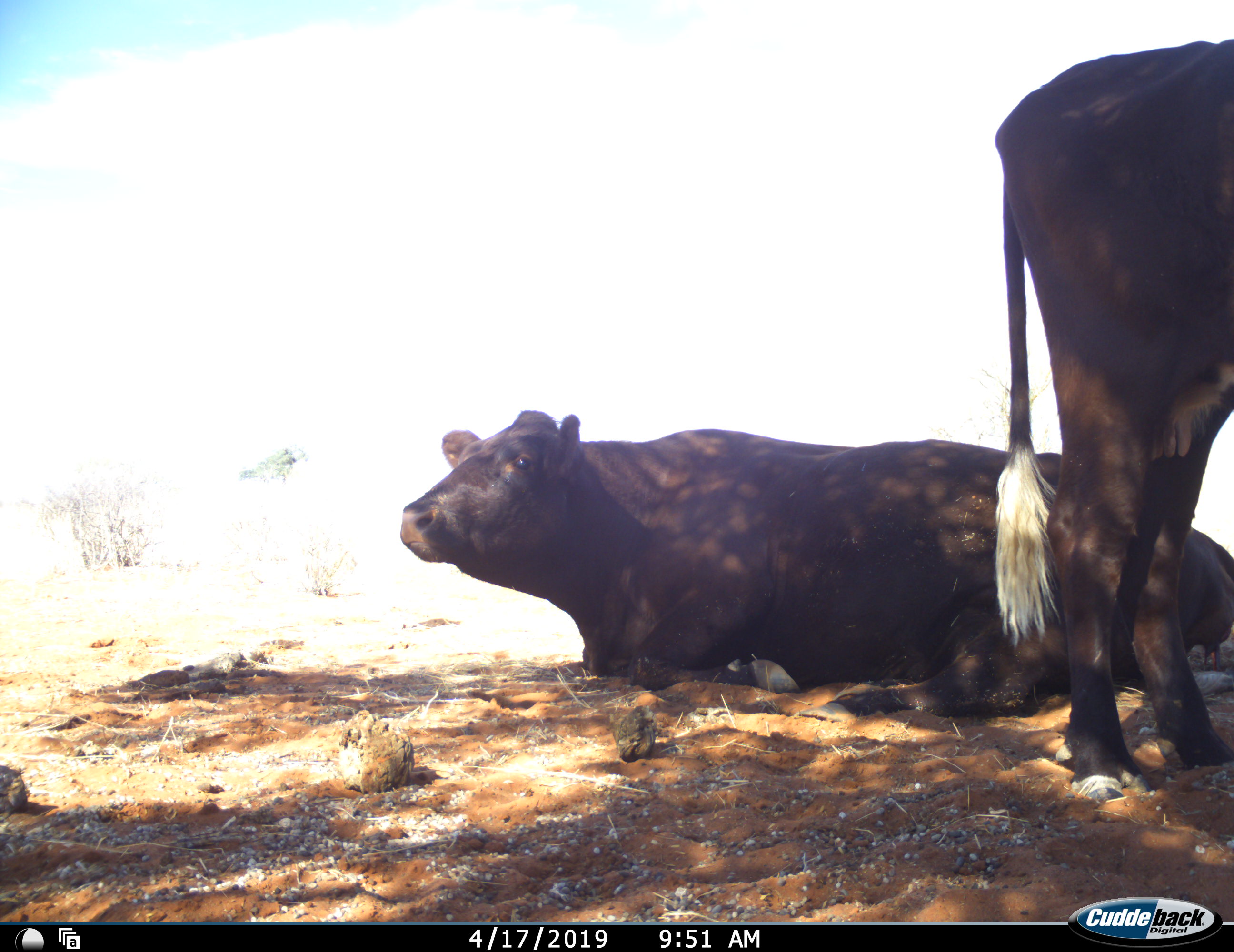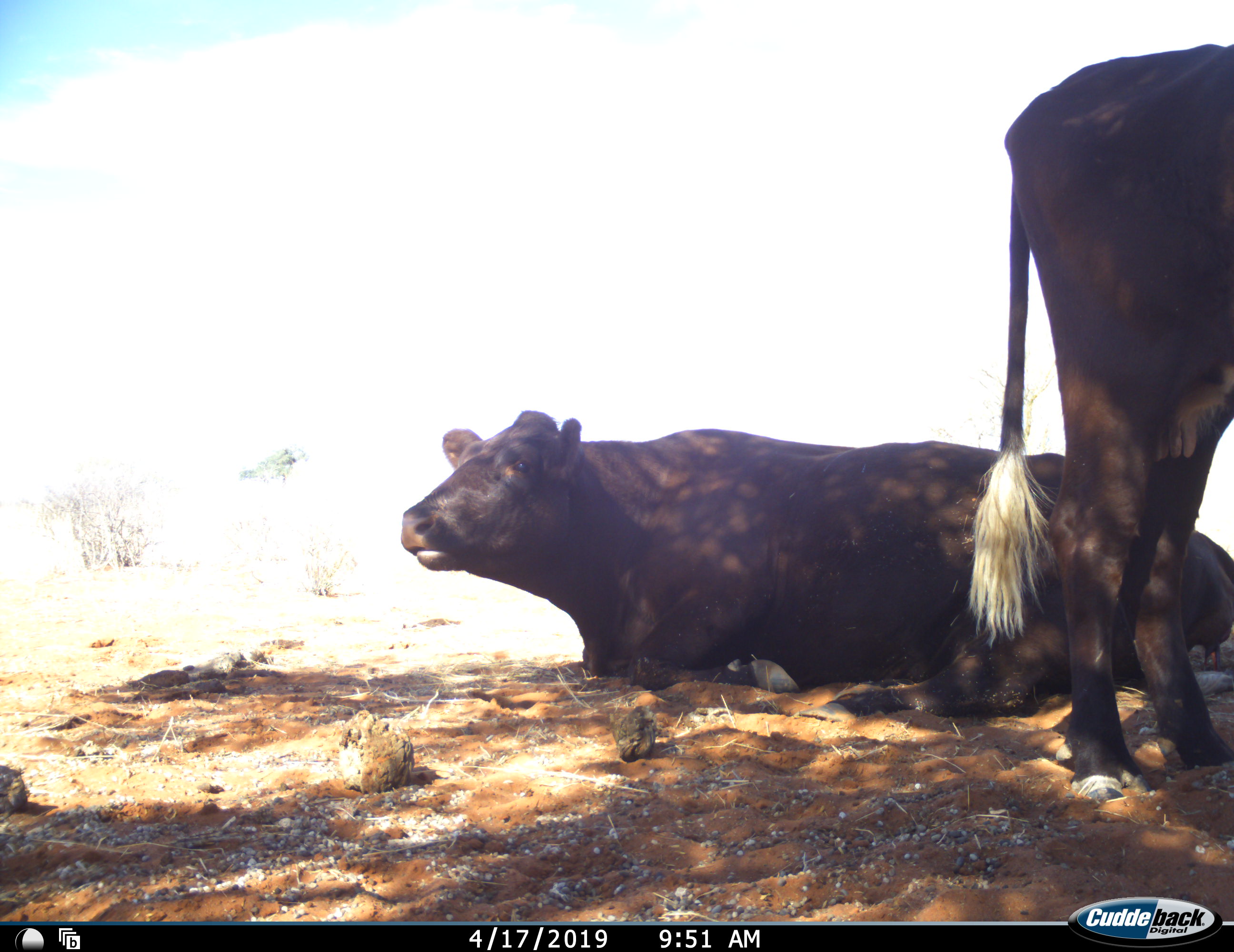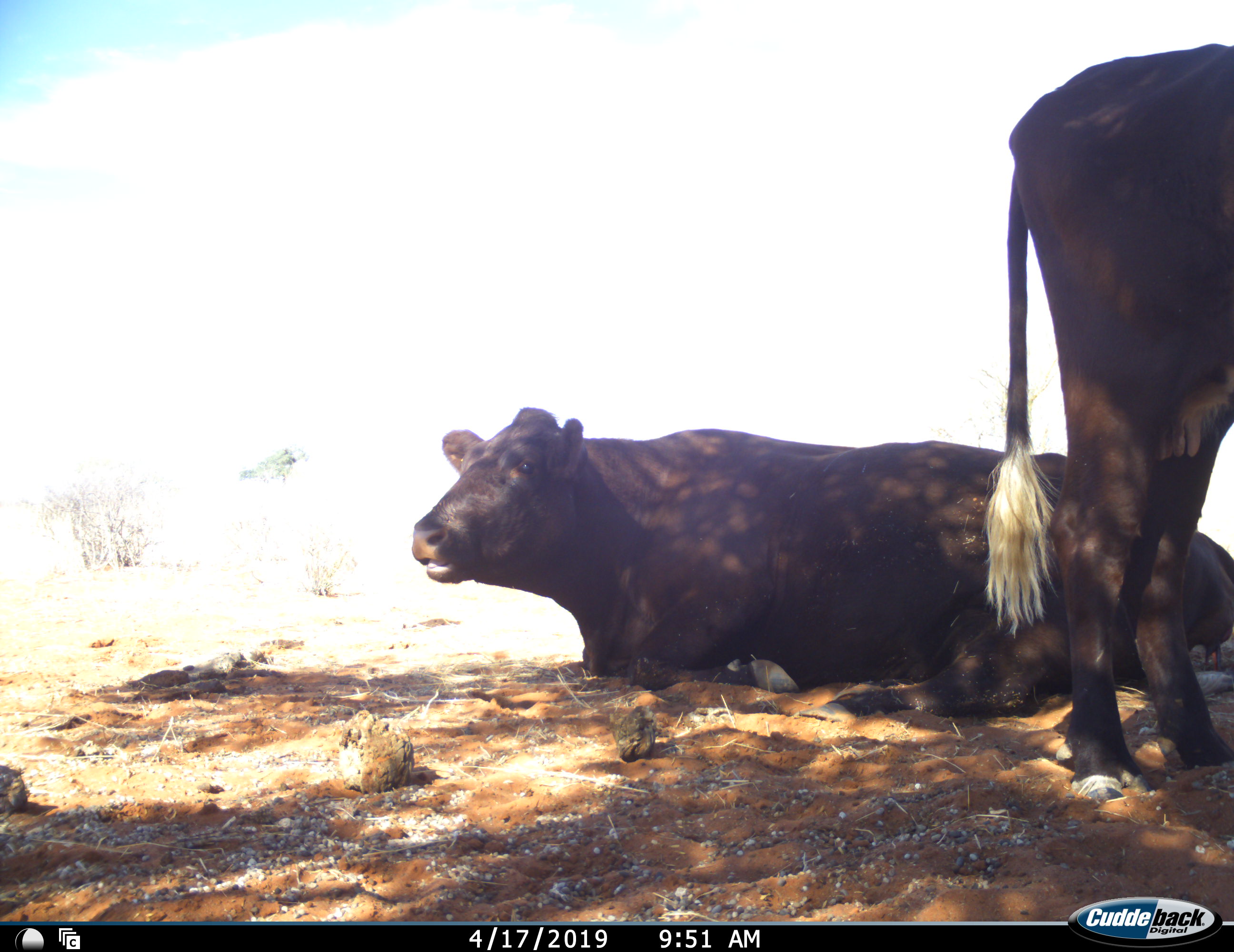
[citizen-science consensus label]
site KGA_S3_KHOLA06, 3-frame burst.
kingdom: Animalia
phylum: Chordata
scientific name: Vertebrata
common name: domestic animal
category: domesticanimal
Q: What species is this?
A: Domesticanimal (domestic animal) (Vertebrata).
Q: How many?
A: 2.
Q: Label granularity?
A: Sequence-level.